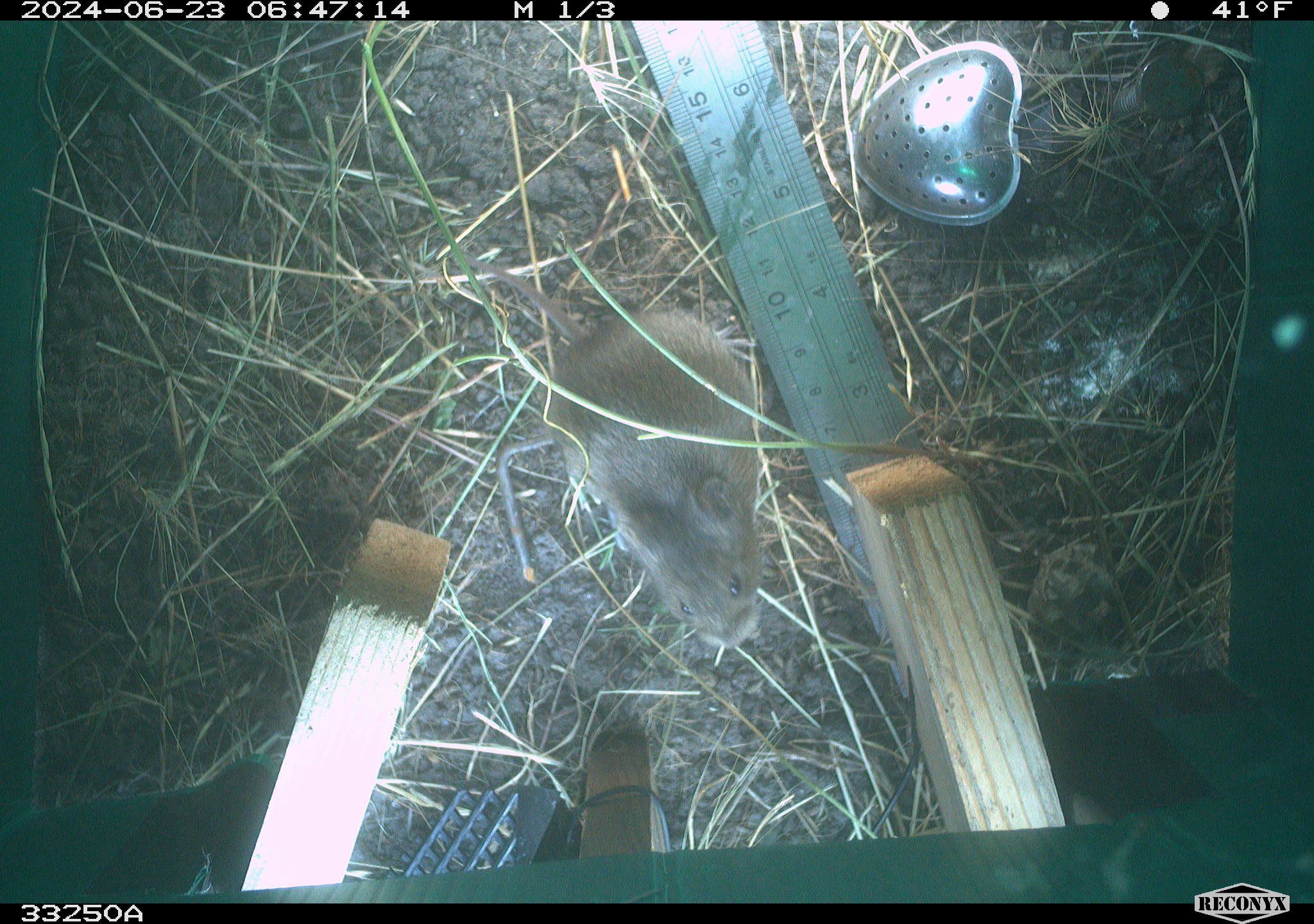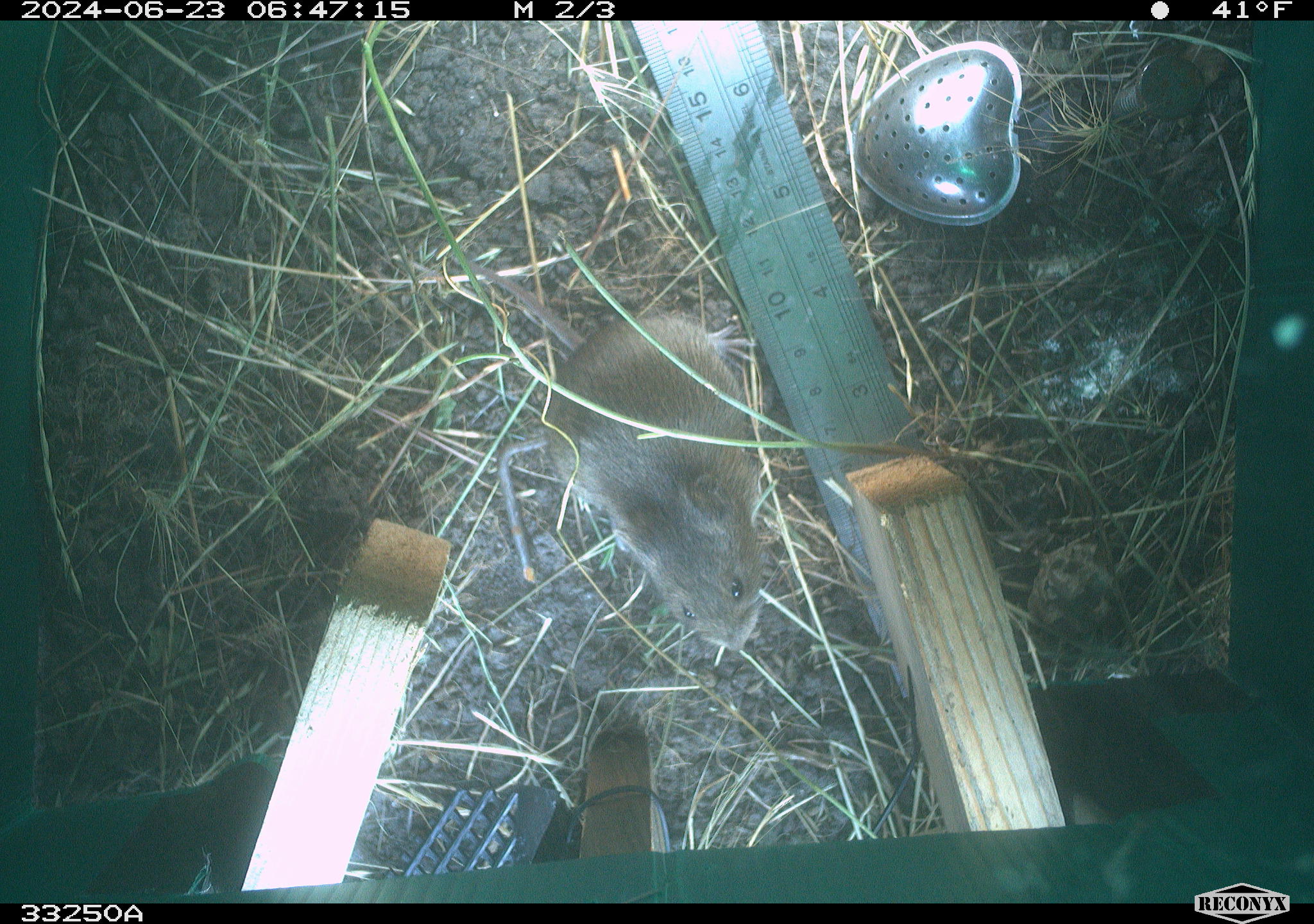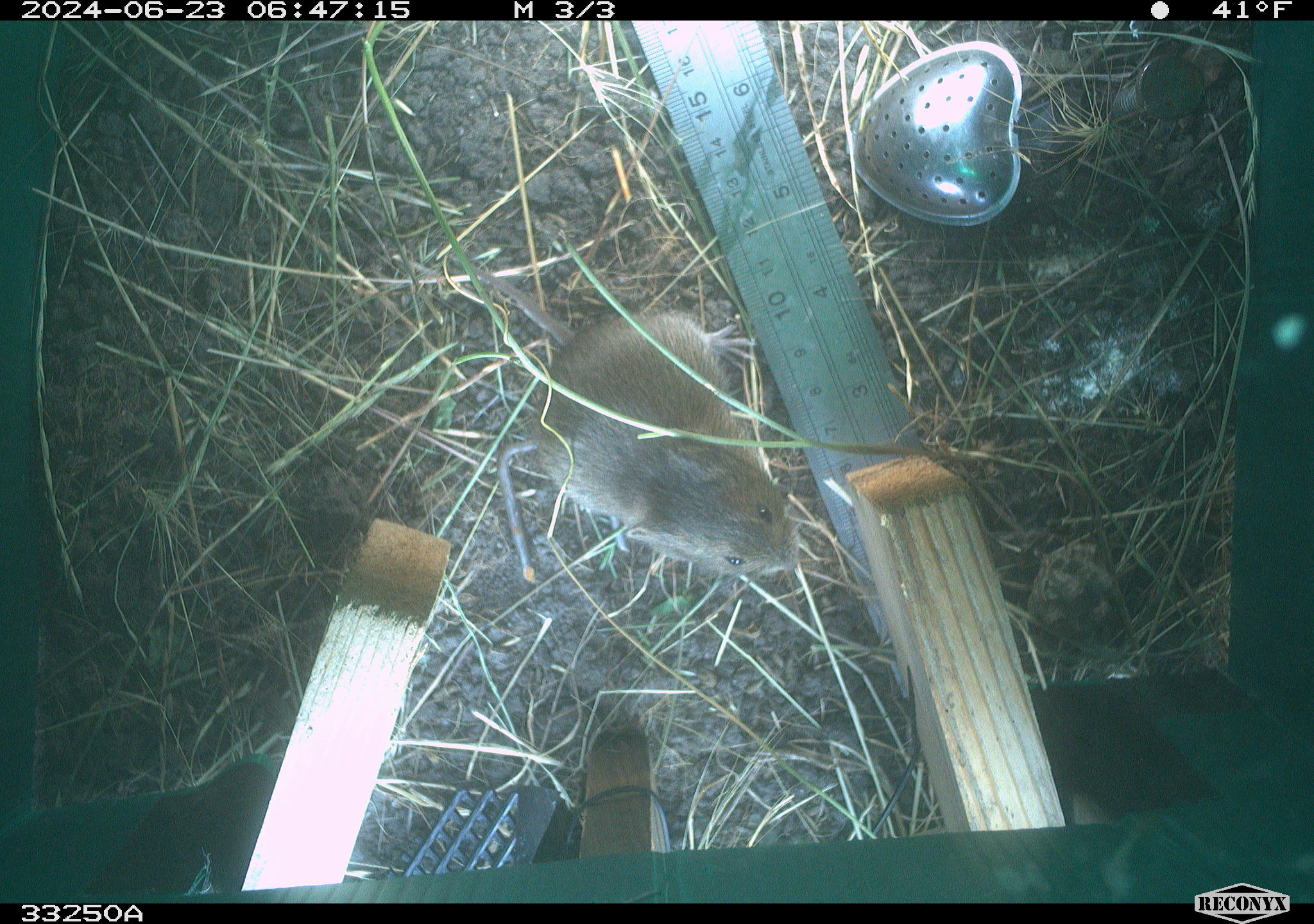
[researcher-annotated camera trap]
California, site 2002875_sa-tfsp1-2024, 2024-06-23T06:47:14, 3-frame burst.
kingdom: Animalia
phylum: Chordata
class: Mammalia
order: Rodentia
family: Cricetidae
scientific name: Arvicolinae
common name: voles, lemmings, and muskrats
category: arvicolinae subfamily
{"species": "arvicolinae subfamily (voles, lemmings, and muskrats) (Arvicolinae)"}